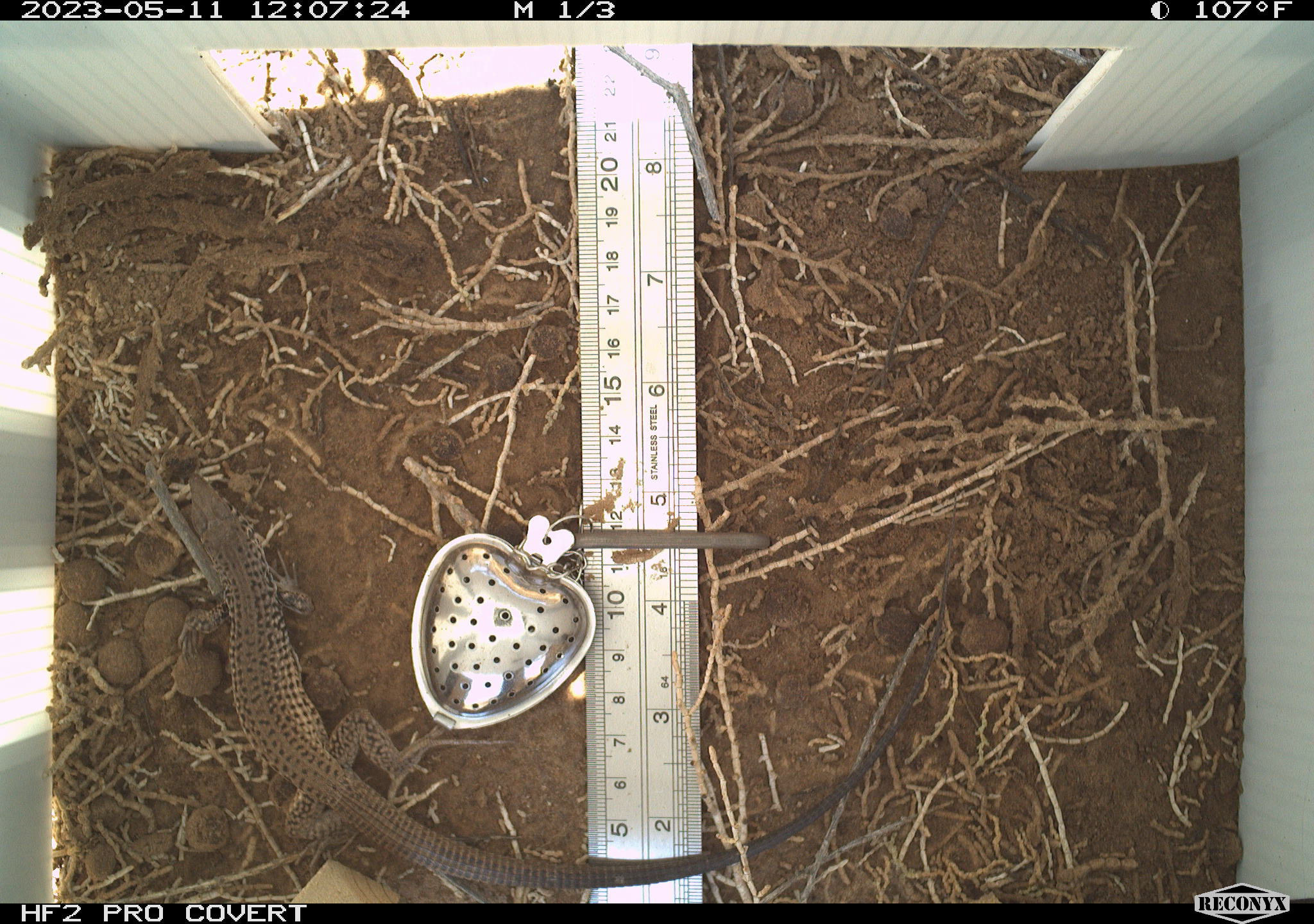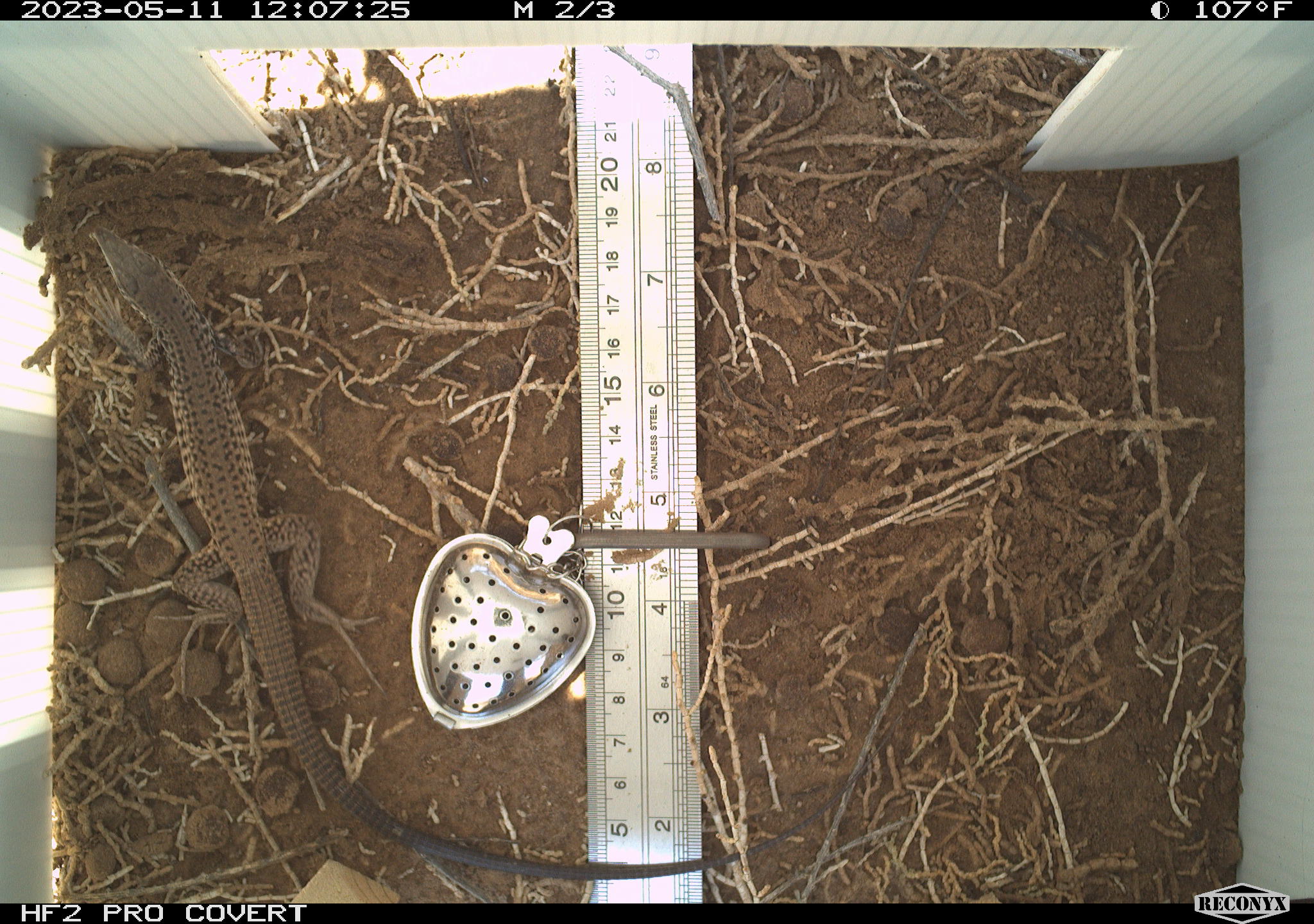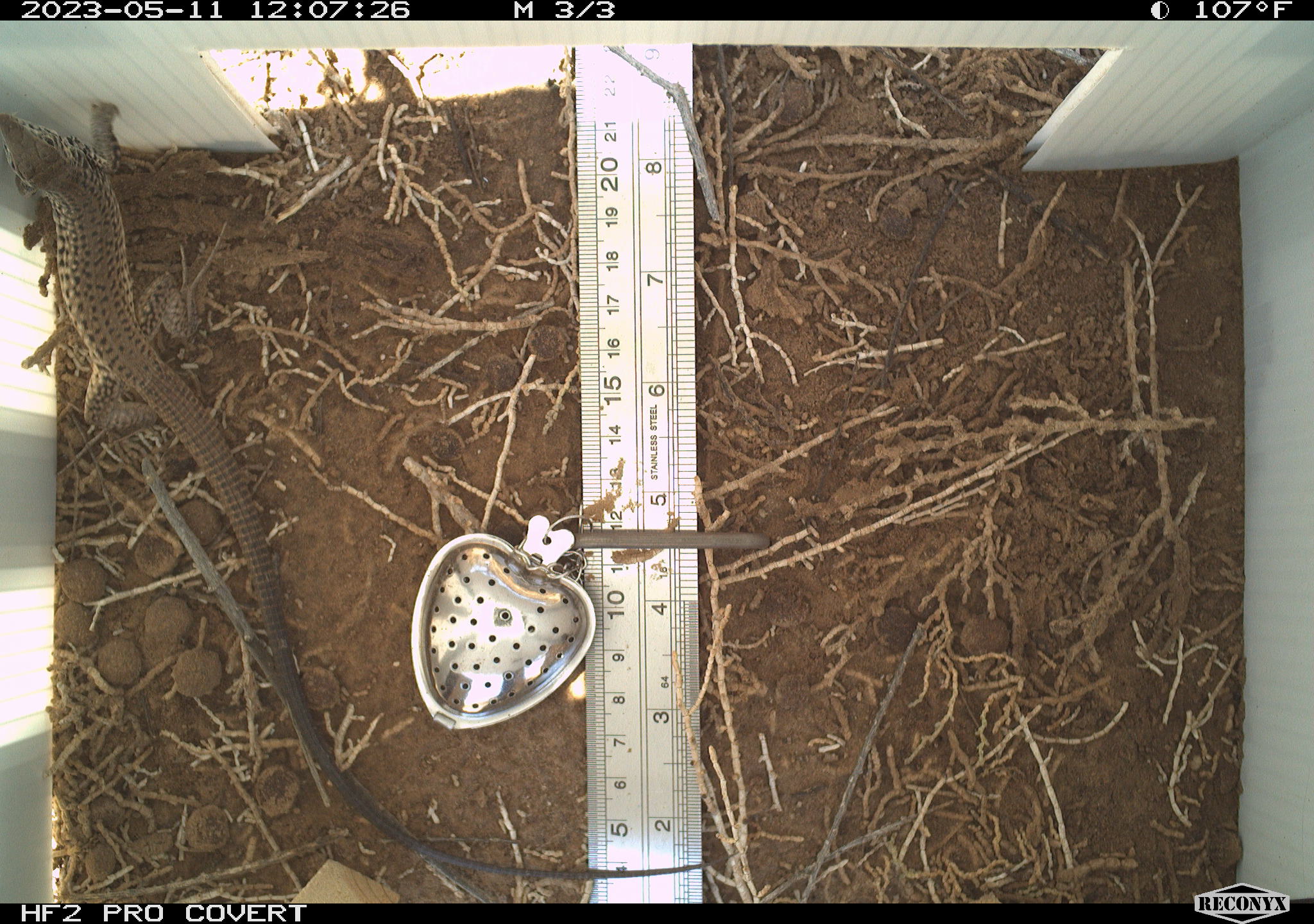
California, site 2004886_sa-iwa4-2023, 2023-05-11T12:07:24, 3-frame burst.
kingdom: Animalia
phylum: Chordata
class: Reptilia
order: Squamata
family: Teiidae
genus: Aspidoscelis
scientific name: Aspidoscelis tigris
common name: western whiptail